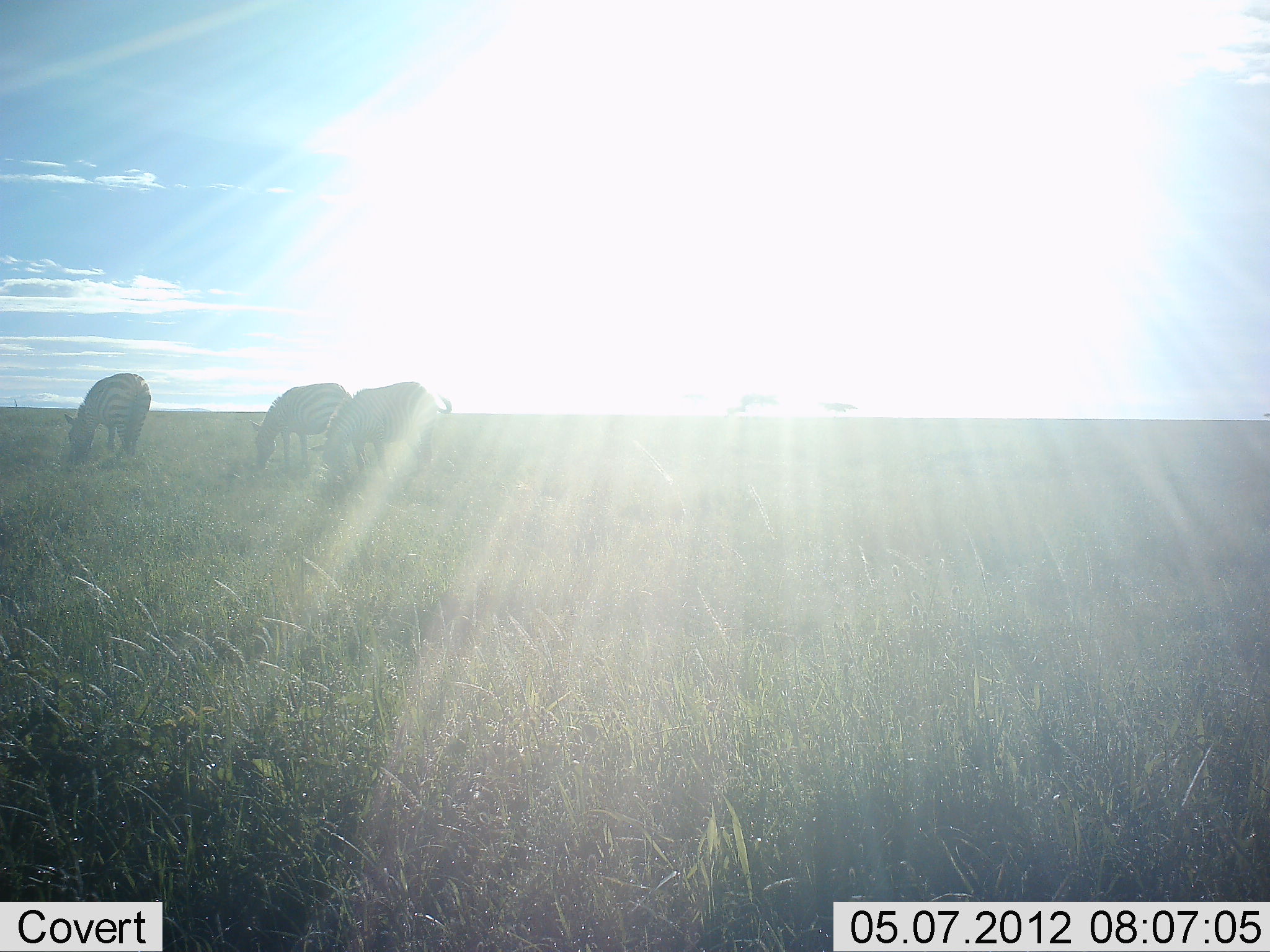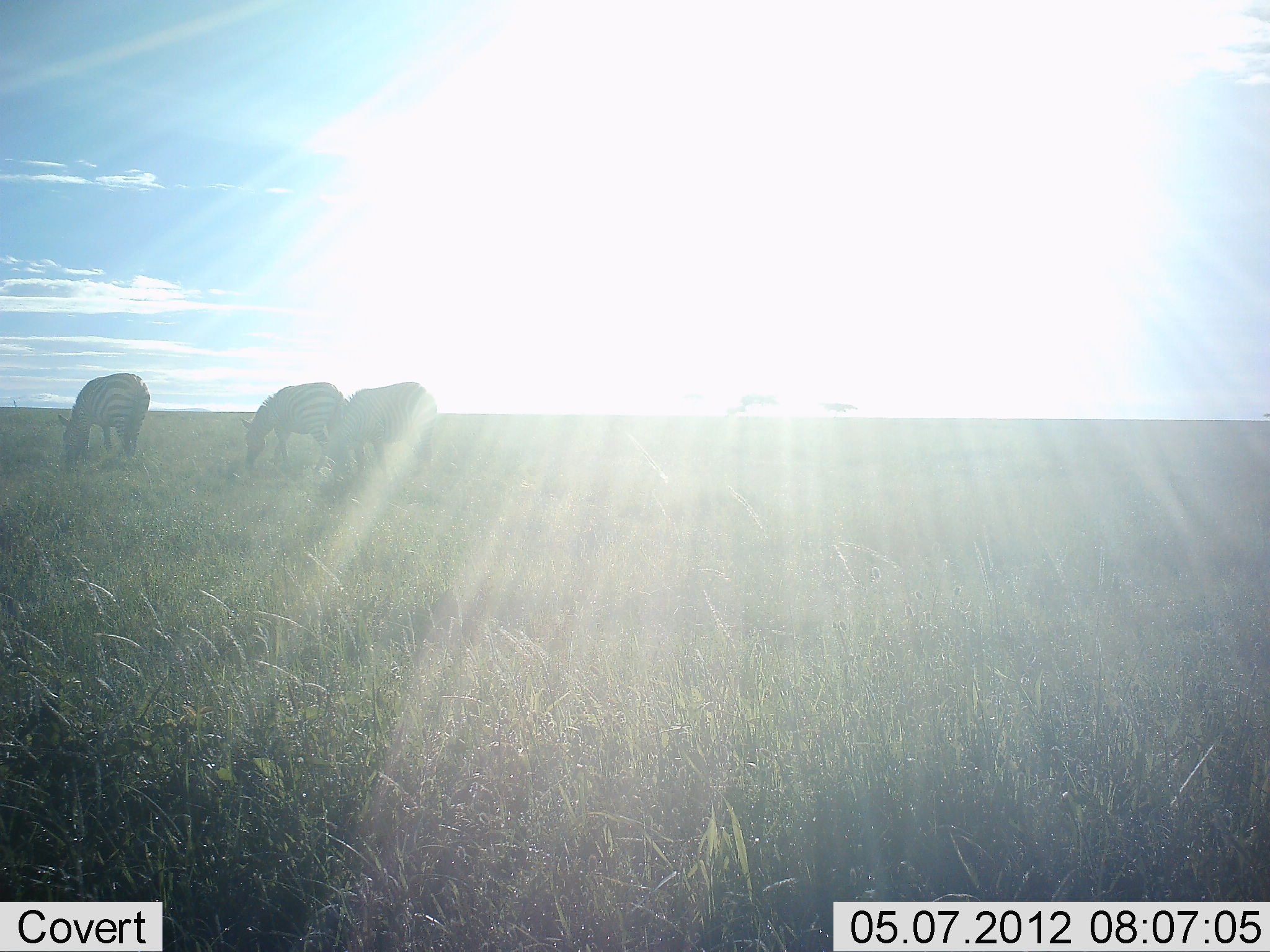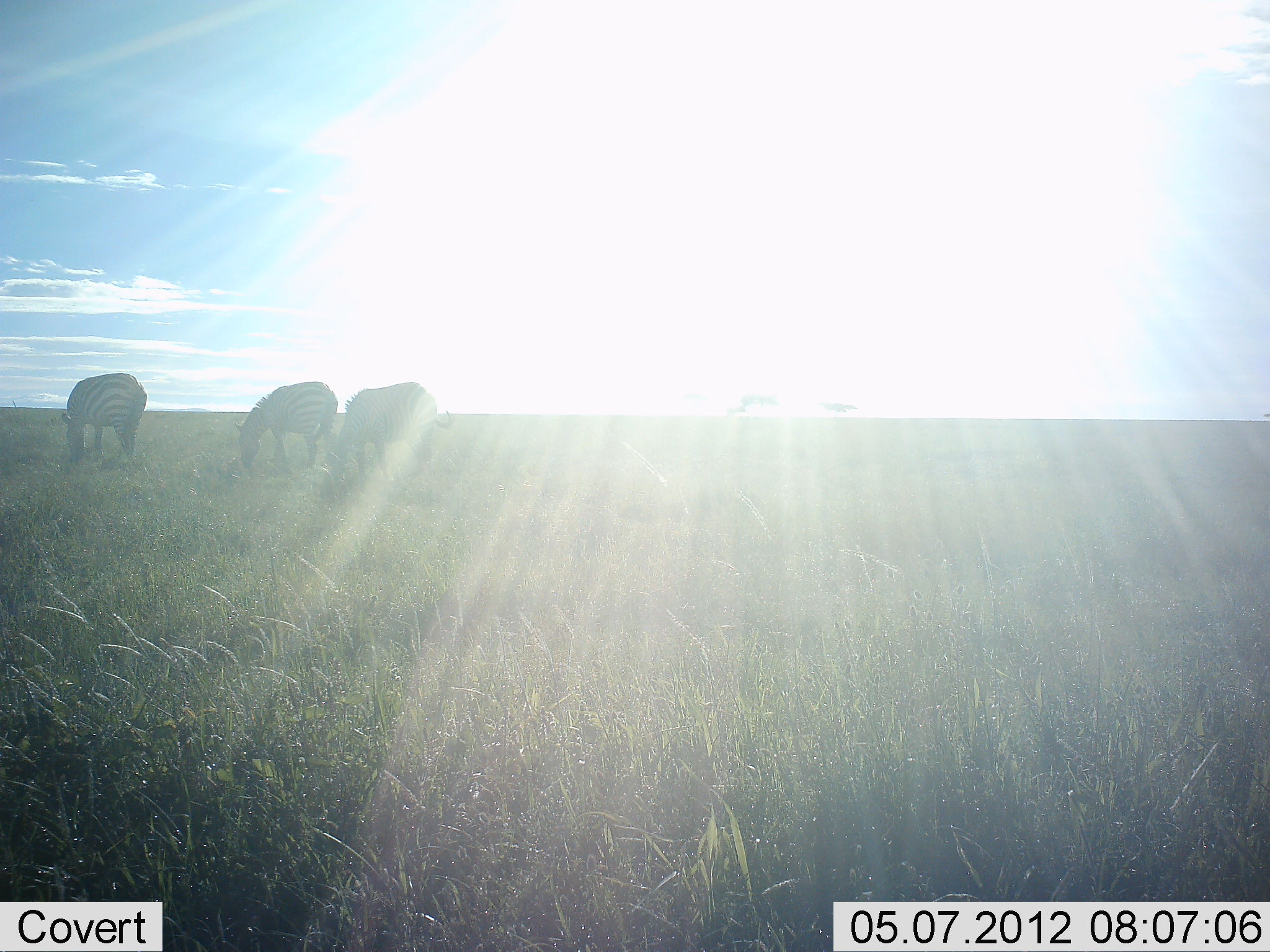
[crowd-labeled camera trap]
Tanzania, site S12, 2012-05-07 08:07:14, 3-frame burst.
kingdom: Animalia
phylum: Chordata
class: Mammalia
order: Perissodactyla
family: Equidae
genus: Equus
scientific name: Equus quagga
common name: plains zebra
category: zebra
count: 3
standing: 30%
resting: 0%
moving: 0%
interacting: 0%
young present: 0%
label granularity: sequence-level